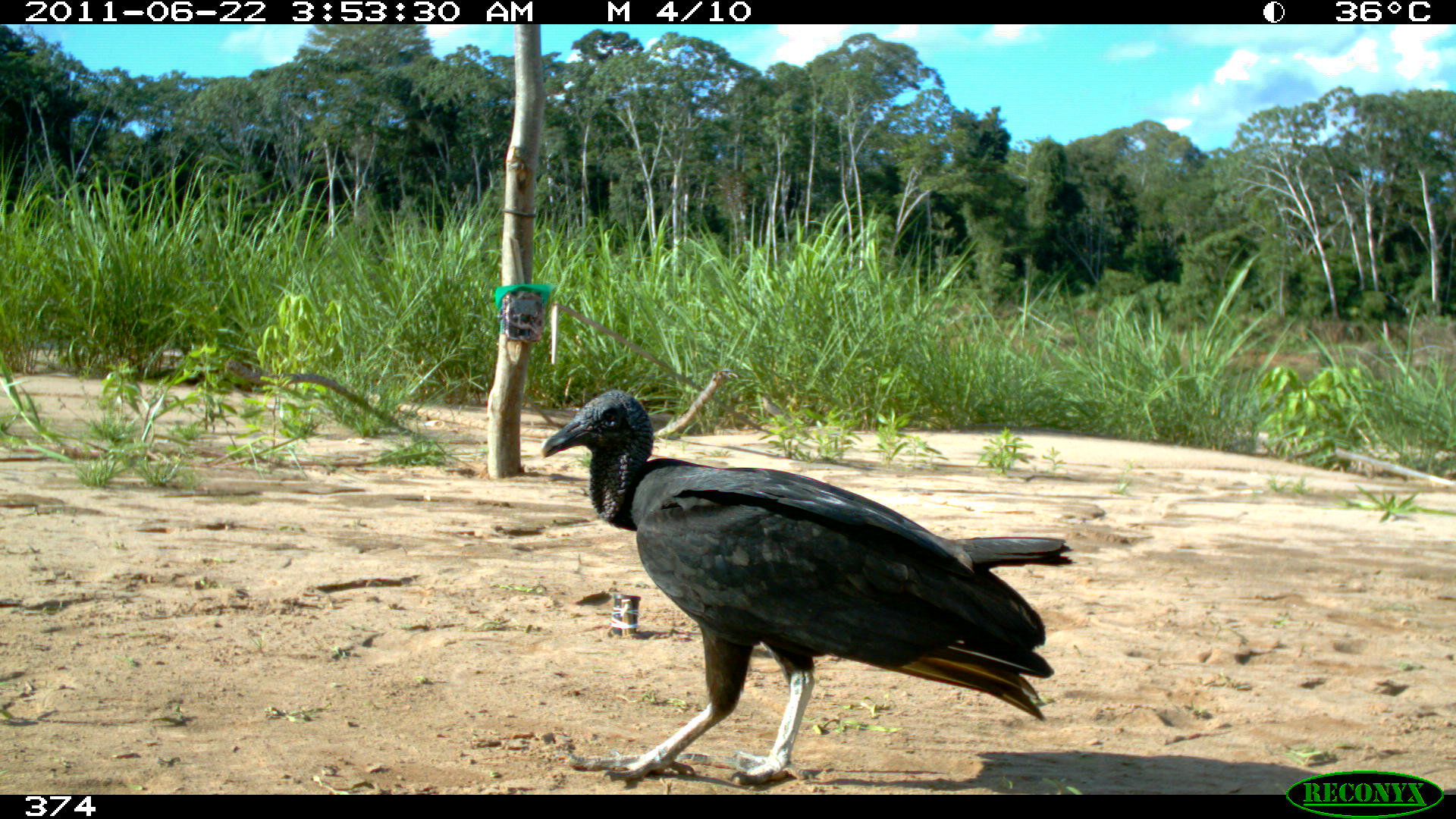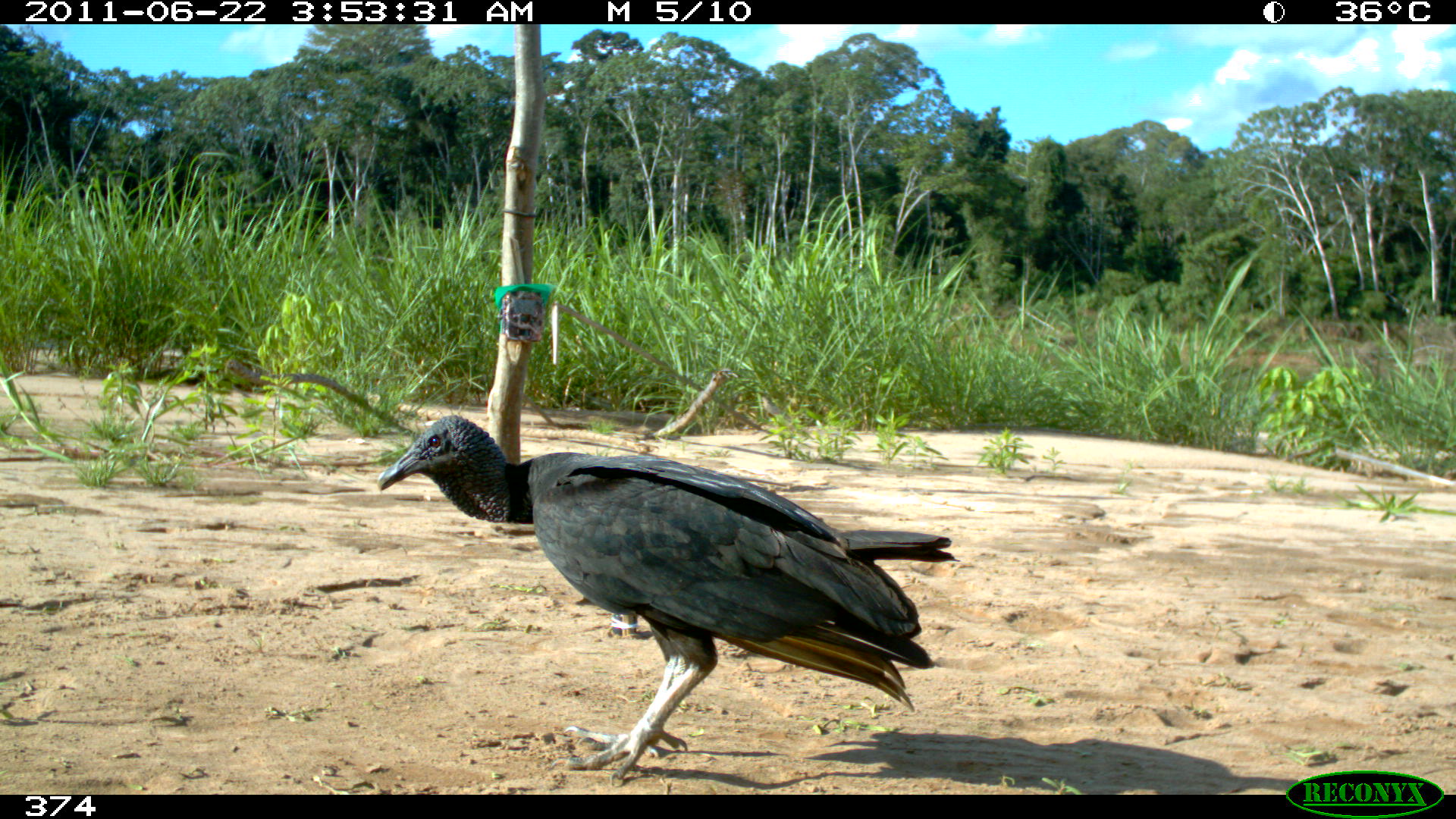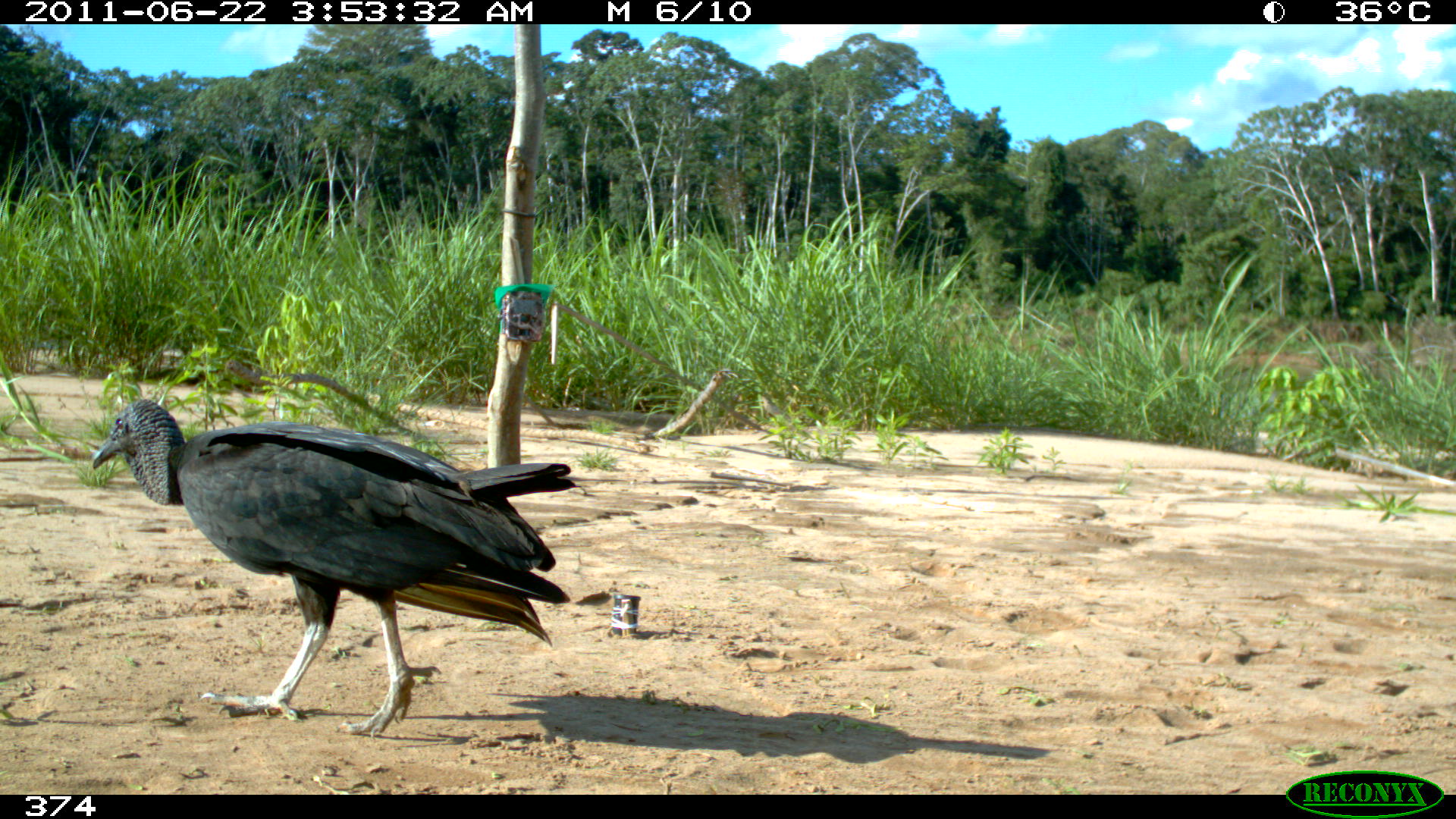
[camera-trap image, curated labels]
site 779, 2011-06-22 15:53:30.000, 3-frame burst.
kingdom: Animalia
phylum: Chordata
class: Aves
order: Cathartiformes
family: Cathartidae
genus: Coragyps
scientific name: Coragyps atratus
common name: black vulture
Coragyps atratus (black vulture).